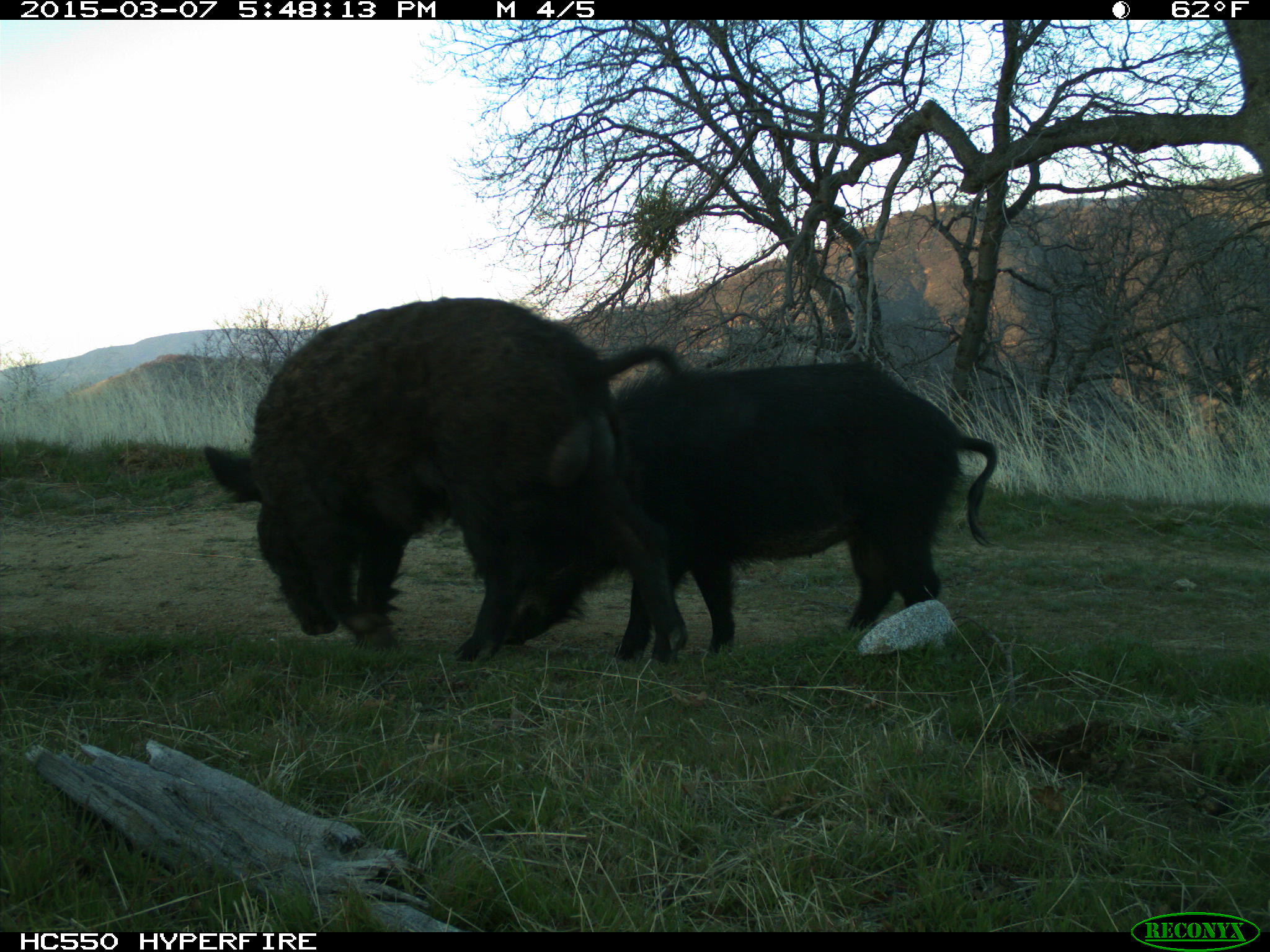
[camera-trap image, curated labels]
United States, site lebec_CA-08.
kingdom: Animalia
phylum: Chordata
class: Mammalia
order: Artiodactyla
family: Suidae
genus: Sus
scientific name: Sus scrofa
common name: wild boar